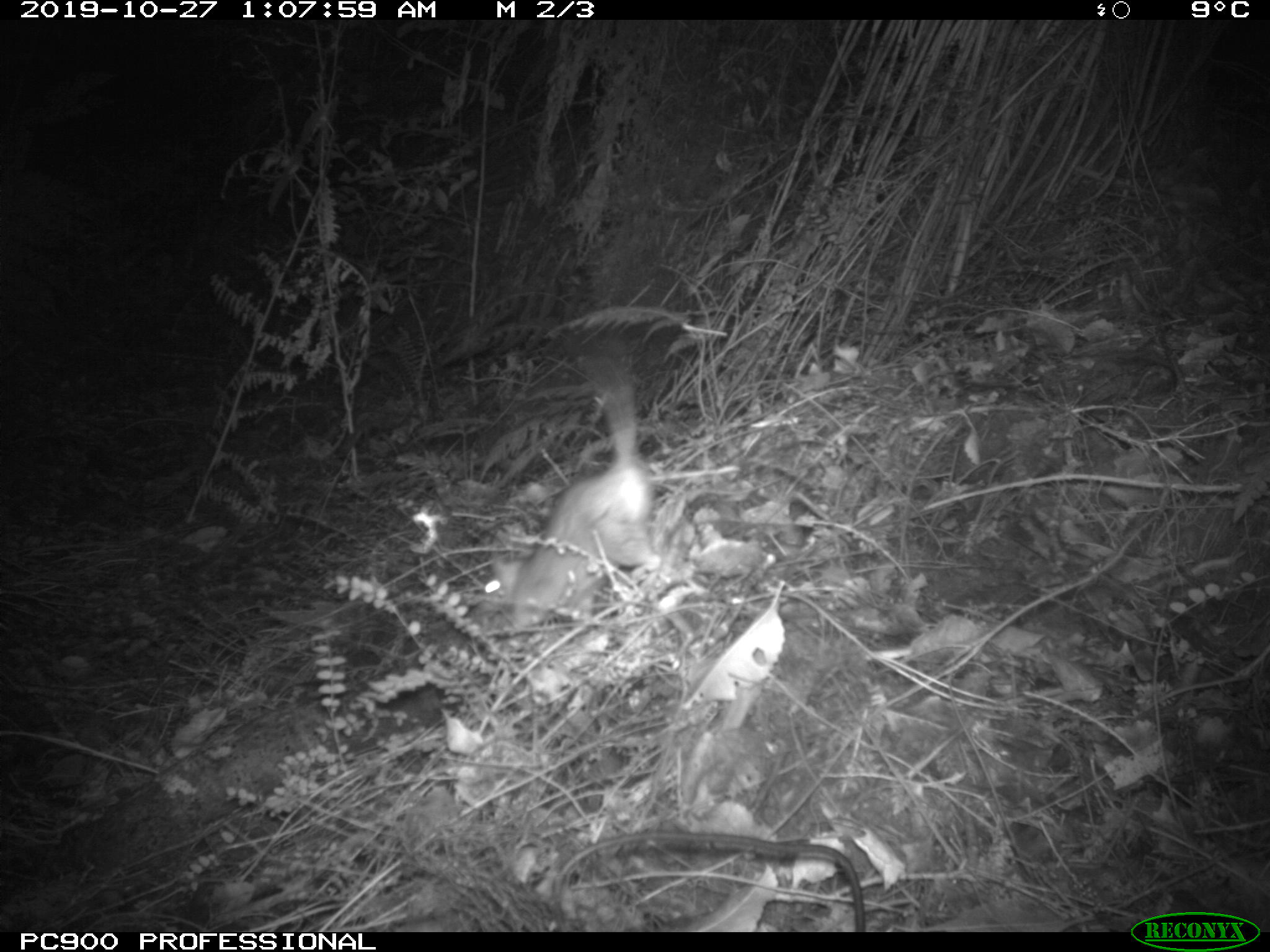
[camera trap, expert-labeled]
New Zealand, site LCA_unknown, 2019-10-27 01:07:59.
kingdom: Animalia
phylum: Chordata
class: Mammalia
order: Rodentia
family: Muridae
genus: Rattus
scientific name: Rattus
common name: rat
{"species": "rat (Rattus)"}